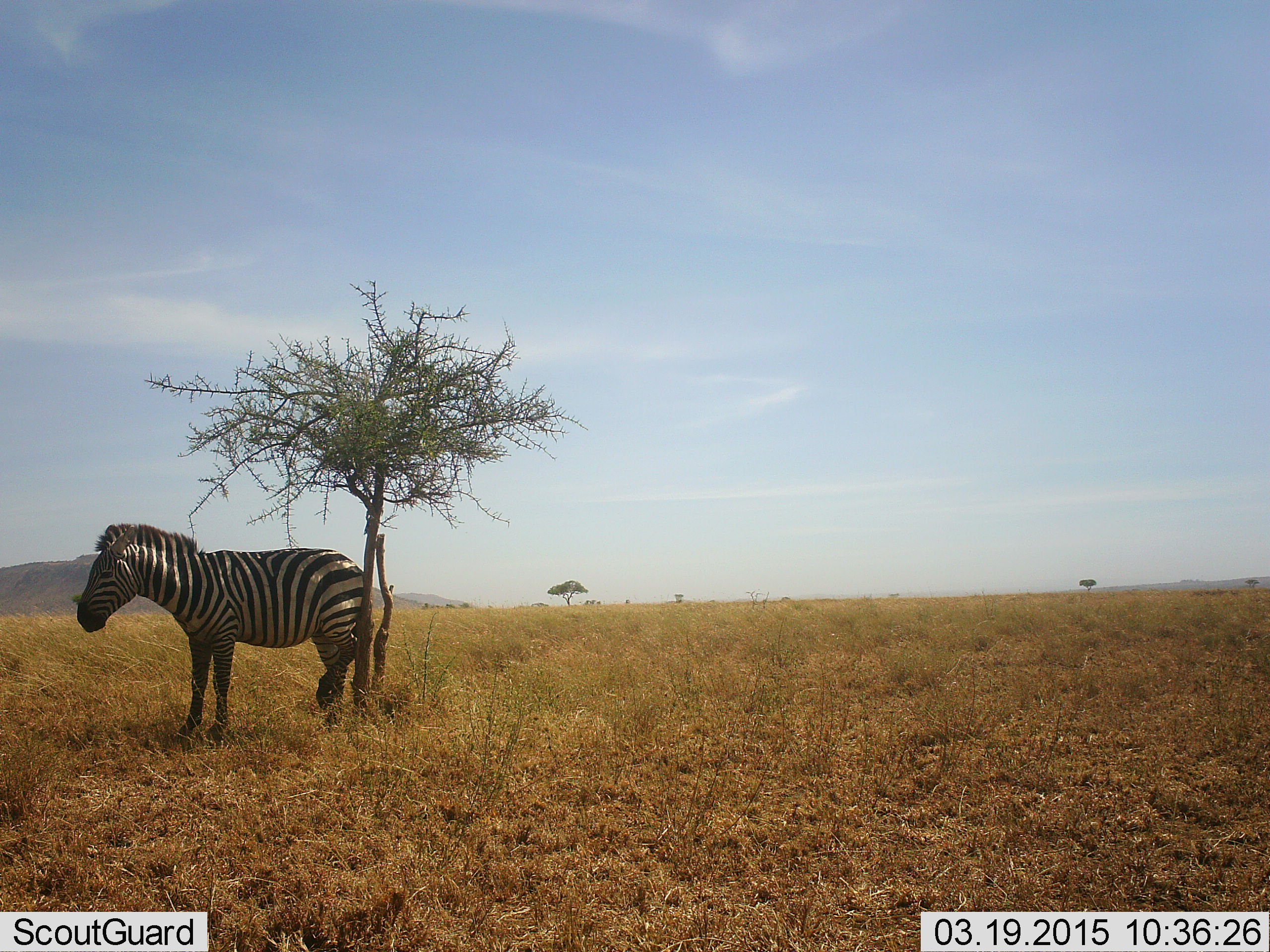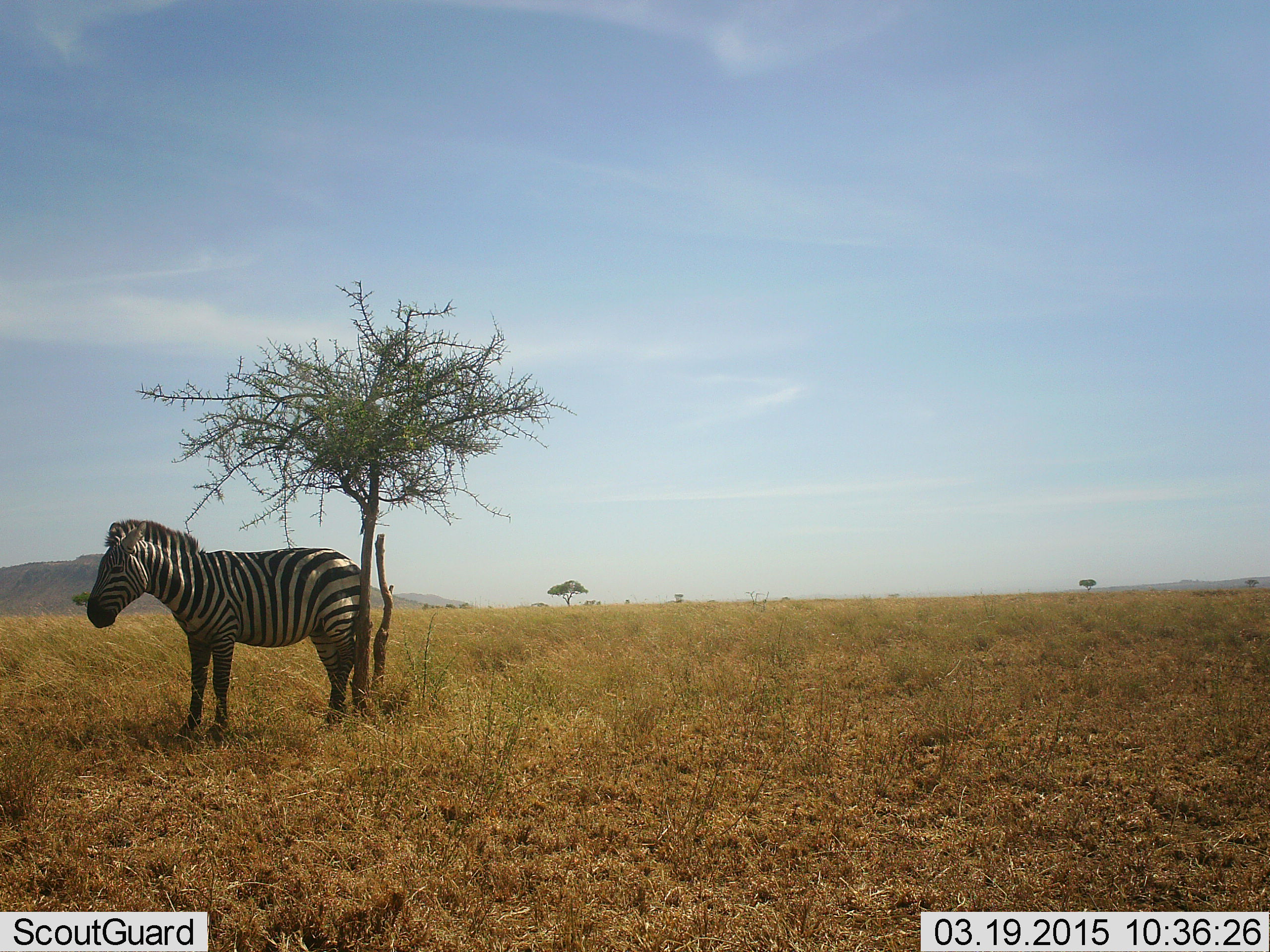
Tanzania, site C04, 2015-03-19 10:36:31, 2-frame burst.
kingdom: Animalia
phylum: Chordata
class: Mammalia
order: Perissodactyla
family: Equidae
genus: Equus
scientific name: Equus quagga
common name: plains zebra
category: zebra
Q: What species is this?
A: Zebra (plains zebra) (Equus quagga).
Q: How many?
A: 1.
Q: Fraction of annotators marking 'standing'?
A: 100%.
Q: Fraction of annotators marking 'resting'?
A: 0%.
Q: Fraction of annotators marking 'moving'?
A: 30%.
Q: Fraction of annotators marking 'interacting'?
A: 10%.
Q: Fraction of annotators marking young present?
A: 0%.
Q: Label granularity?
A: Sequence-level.